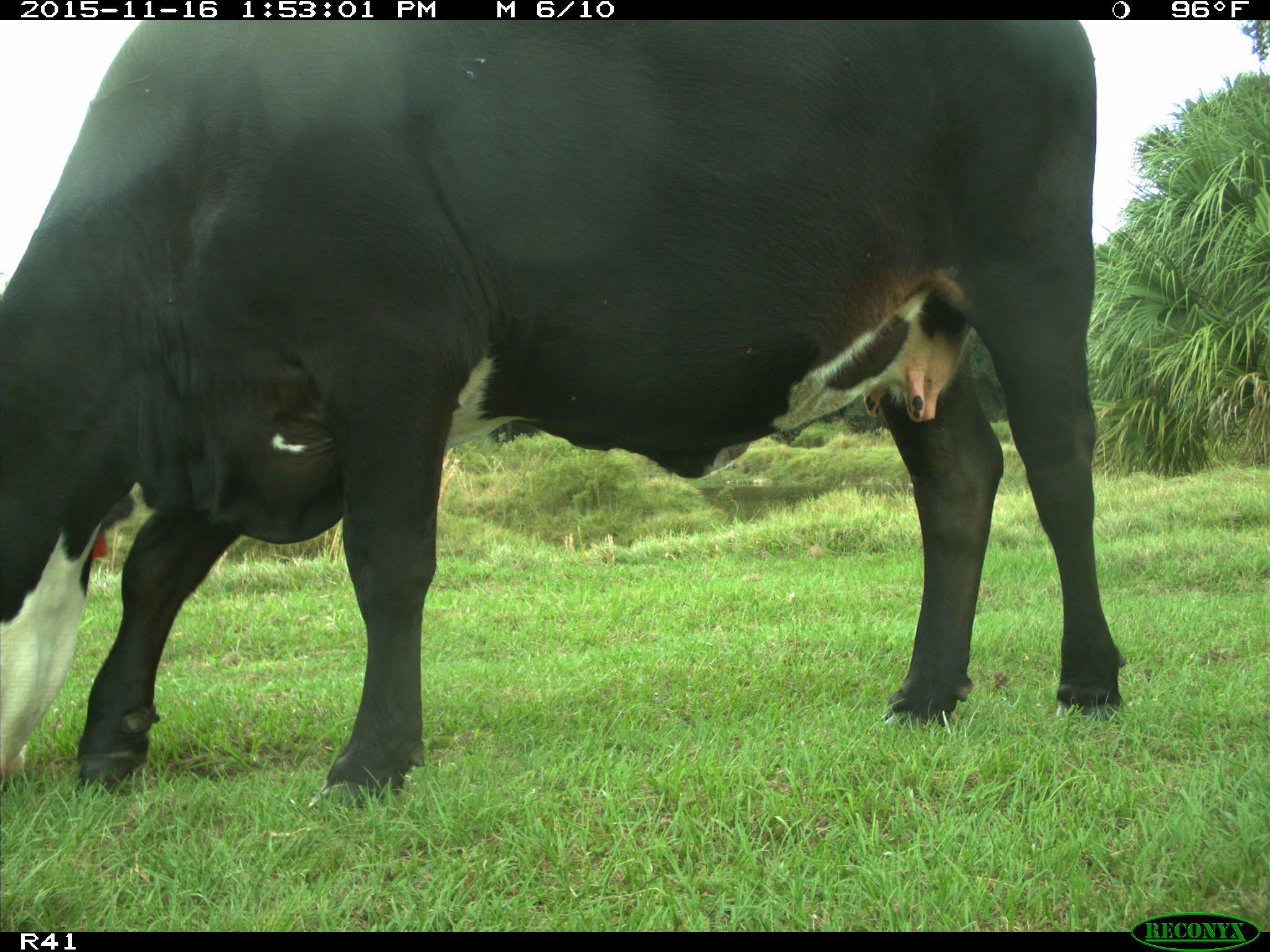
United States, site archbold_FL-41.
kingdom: Animalia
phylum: Chordata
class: Mammalia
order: Artiodactyla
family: Bovidae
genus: Bos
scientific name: Bos taurus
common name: domestic cow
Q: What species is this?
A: Bos taurus (domestic cow).